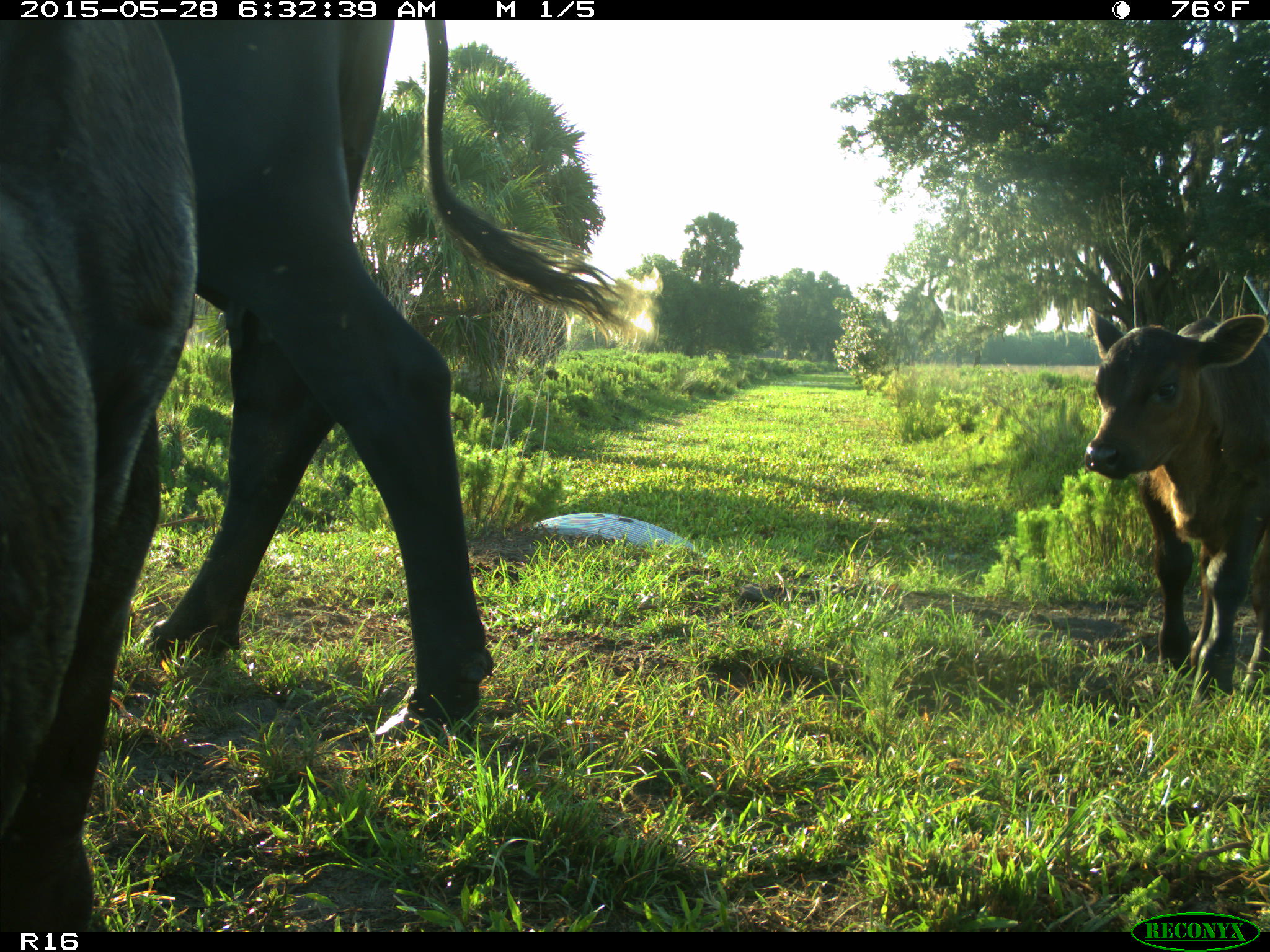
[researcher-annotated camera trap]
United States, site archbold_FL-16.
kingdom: Animalia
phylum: Chordata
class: Mammalia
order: Artiodactyla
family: Bovidae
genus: Bos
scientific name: Bos taurus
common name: domestic cow